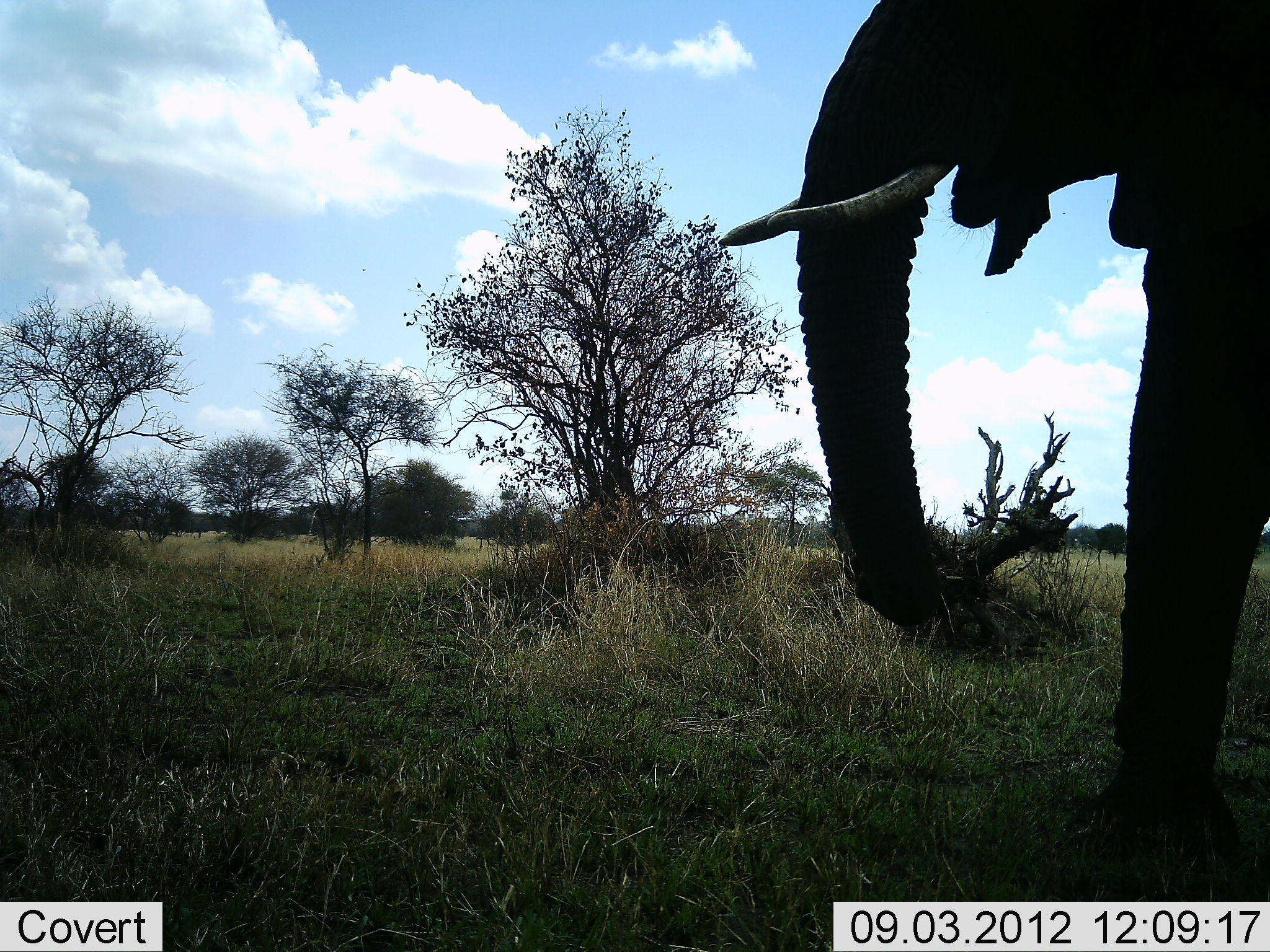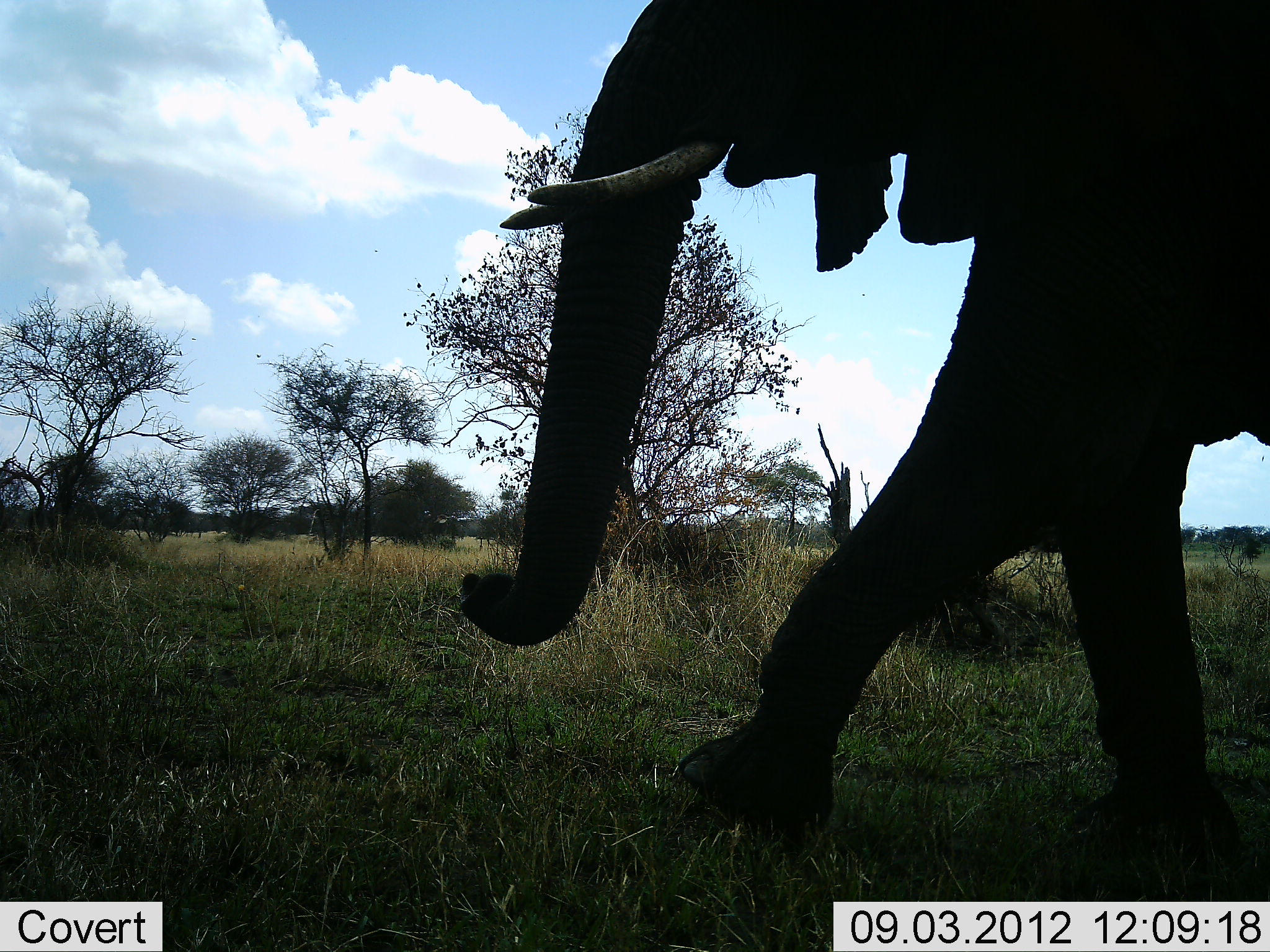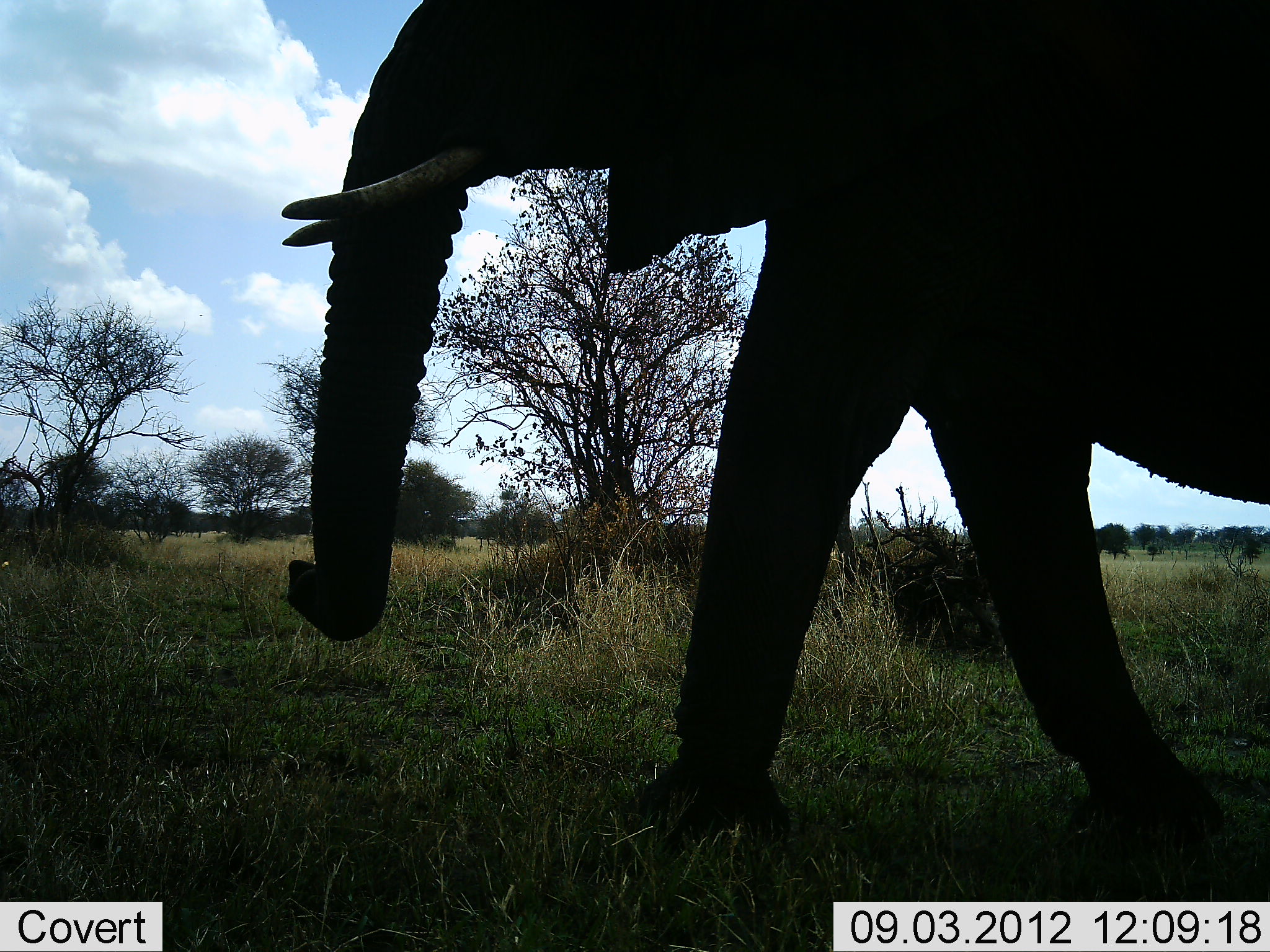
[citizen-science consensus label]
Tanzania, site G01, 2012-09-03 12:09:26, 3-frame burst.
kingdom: Animalia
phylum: Chordata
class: Mammalia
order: Proboscidea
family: Elephantidae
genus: Loxodonta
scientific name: Loxodonta africana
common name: african bush elephant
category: elephant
Elephant (african bush elephant) (Loxodonta africana), count 1. Behavior (volunteer vote fractions): standing 10%, resting 0%, moving 100%, interacting 0%. Young present (vote fraction): 0%. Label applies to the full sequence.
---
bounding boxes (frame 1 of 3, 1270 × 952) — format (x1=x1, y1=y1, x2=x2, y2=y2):
animal: (x1=712, y1=0, x2=1270, y2=868)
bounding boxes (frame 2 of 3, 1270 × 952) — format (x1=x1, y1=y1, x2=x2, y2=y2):
animal: (x1=459, y1=0, x2=1270, y2=869)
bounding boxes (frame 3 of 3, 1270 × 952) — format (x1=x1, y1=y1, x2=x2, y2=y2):
animal: (x1=269, y1=0, x2=1270, y2=859)